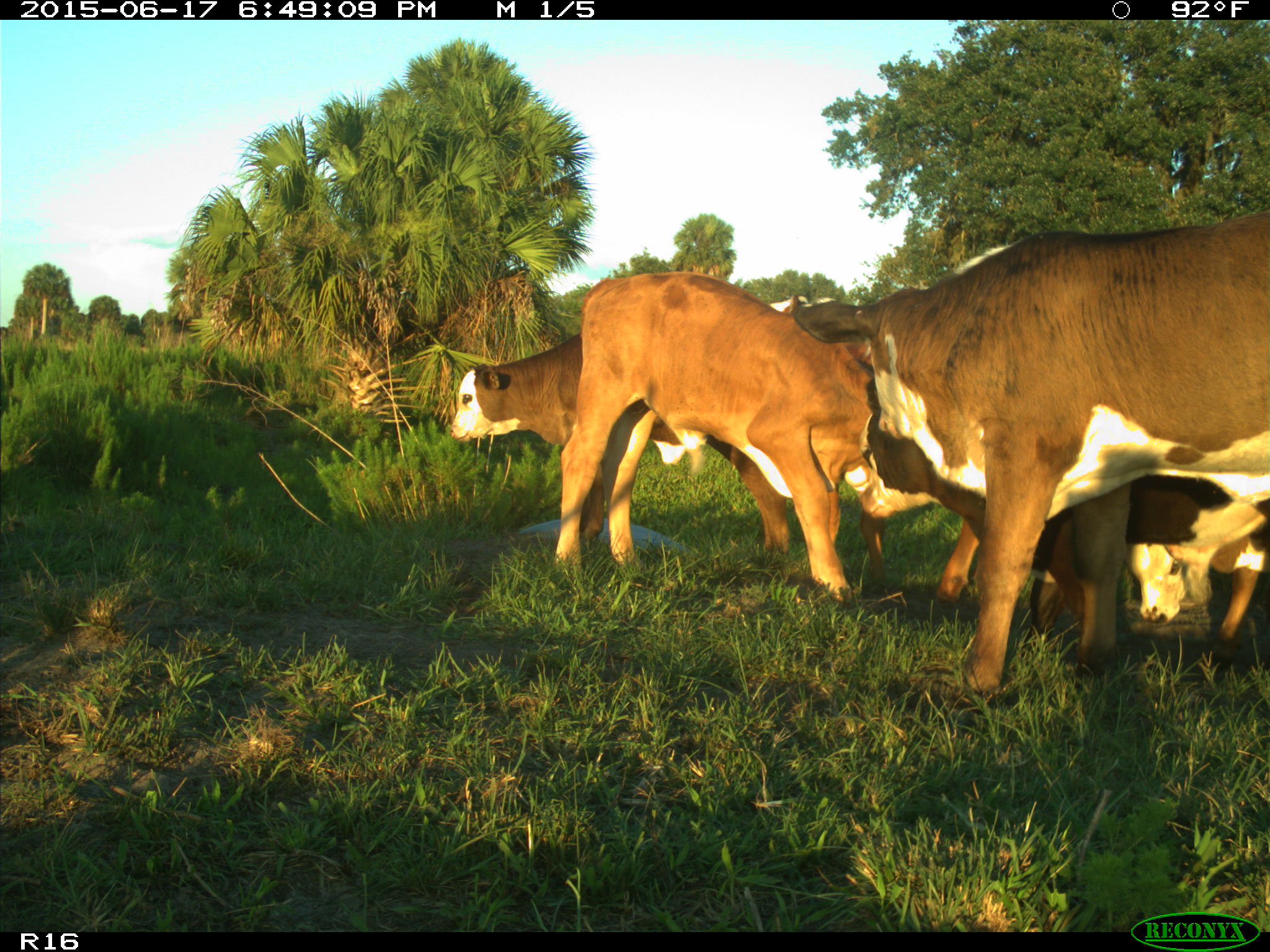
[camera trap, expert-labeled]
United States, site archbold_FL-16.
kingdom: Animalia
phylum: Chordata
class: Mammalia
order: Artiodactyla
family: Bovidae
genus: Bos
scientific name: Bos taurus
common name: domestic cow